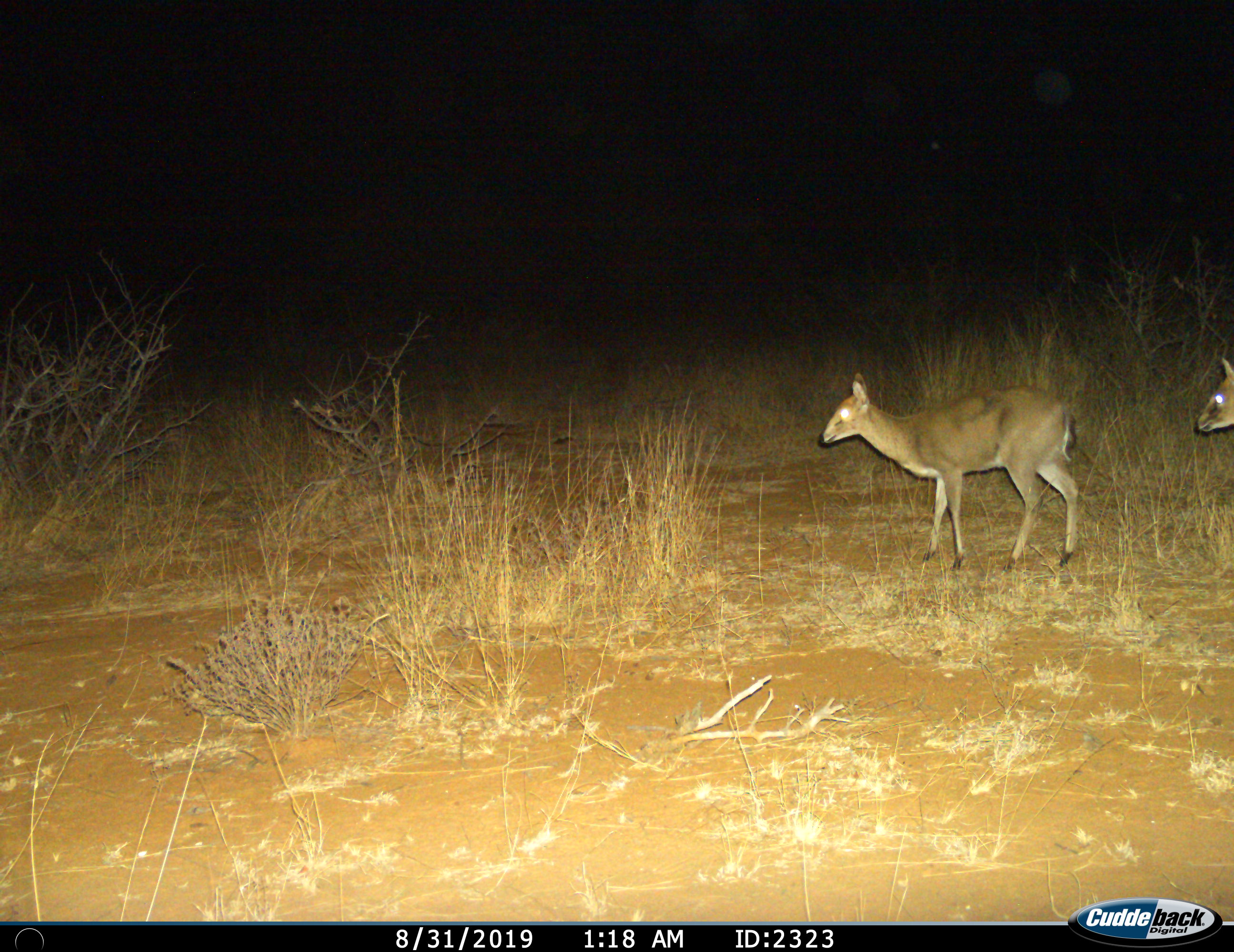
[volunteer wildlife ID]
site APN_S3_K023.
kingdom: Animalia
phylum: Chordata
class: Mammalia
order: Artiodactyla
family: Bovidae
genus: Sylvicapra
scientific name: Sylvicapra grimmia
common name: common duiker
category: duikercommongrey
Duikercommongrey (common duiker) (Sylvicapra grimmia), count 2. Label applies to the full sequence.